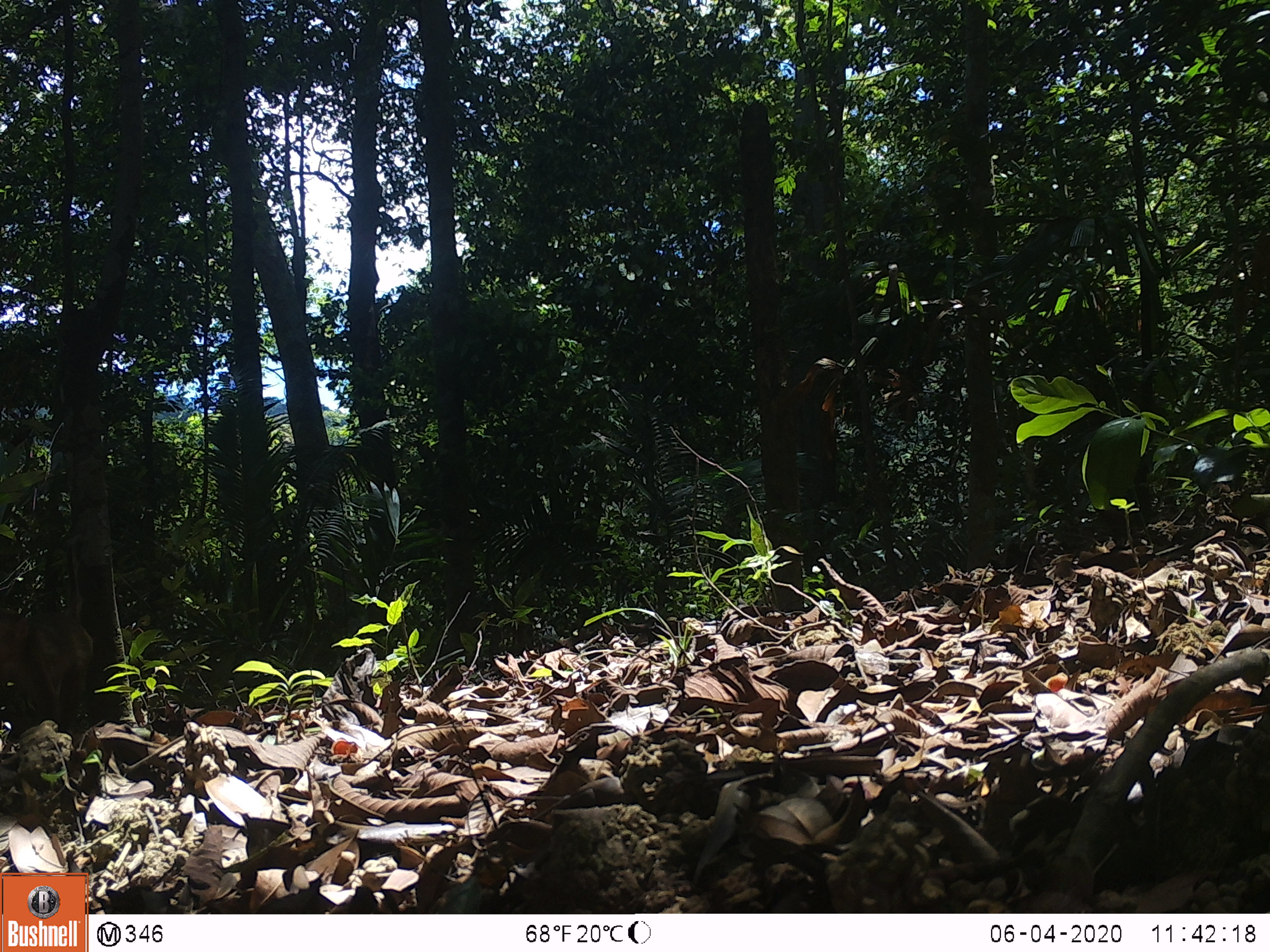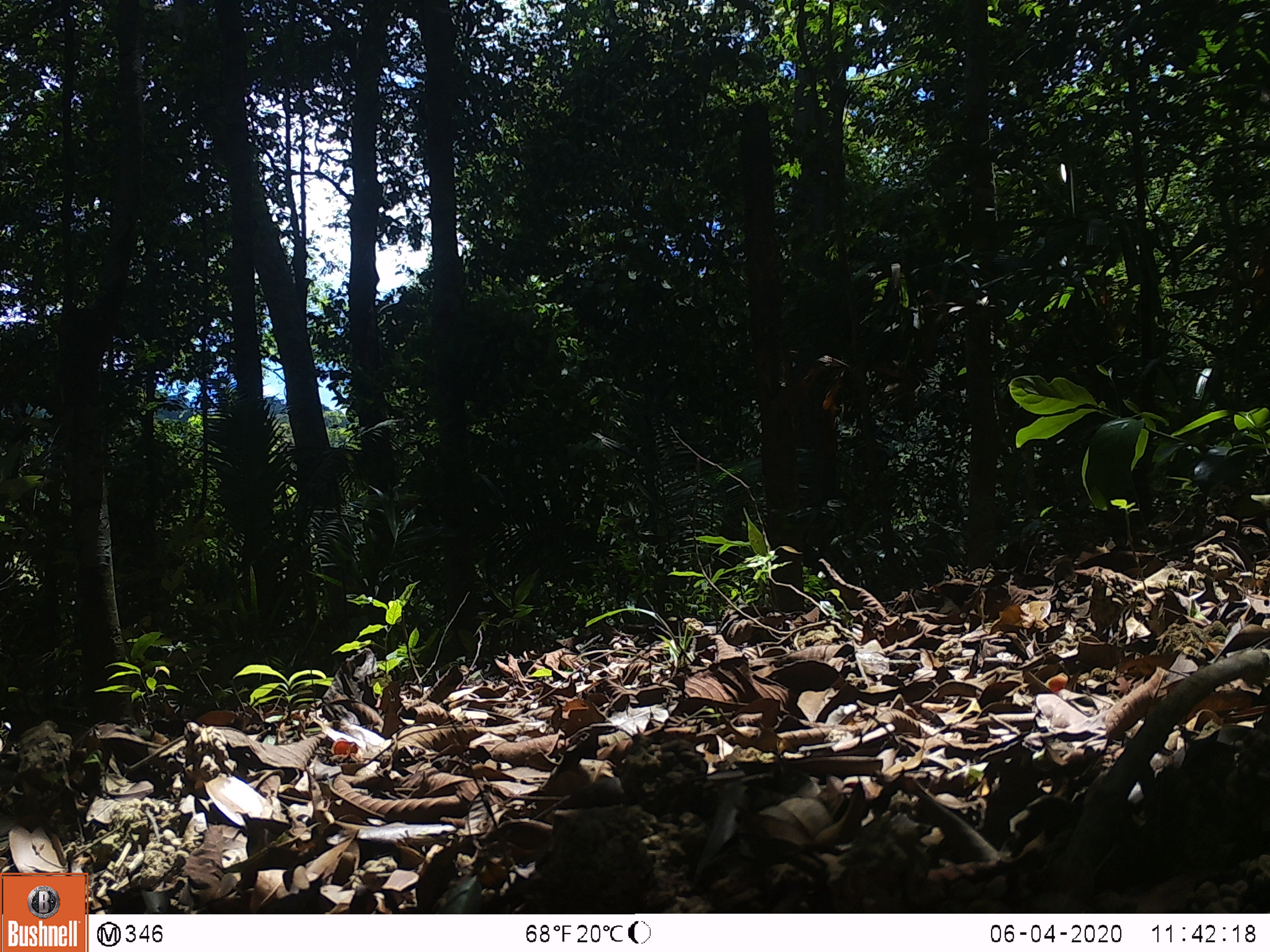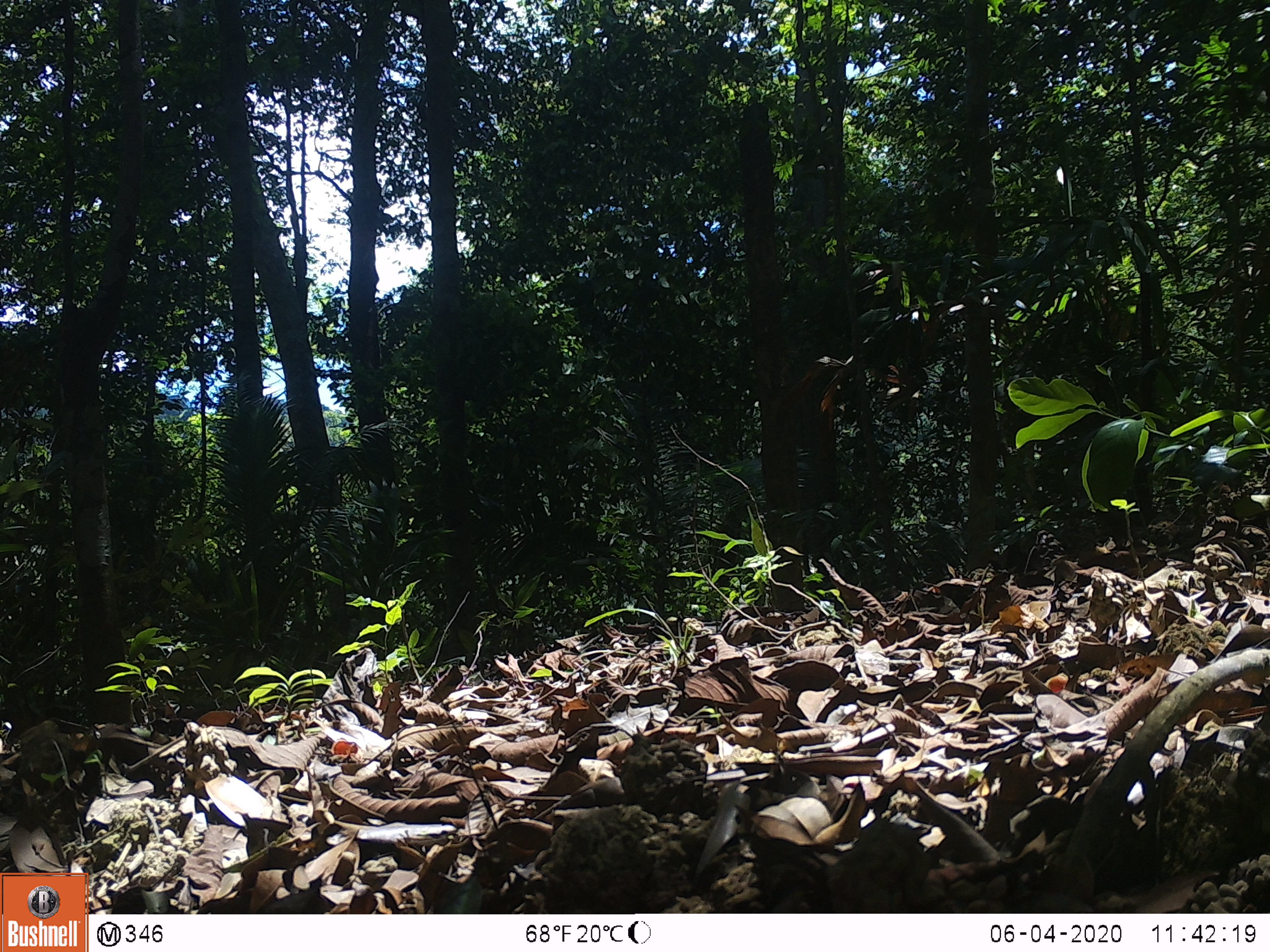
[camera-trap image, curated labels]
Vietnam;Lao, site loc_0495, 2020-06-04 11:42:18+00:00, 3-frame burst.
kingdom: Animalia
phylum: Chordata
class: Mammalia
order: Primates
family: Cercopithecidae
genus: Macaca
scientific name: Macaca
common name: macaques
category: assam or rhesus macaque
Assam or rhesus macaque (macaques) (Macaca). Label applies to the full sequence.